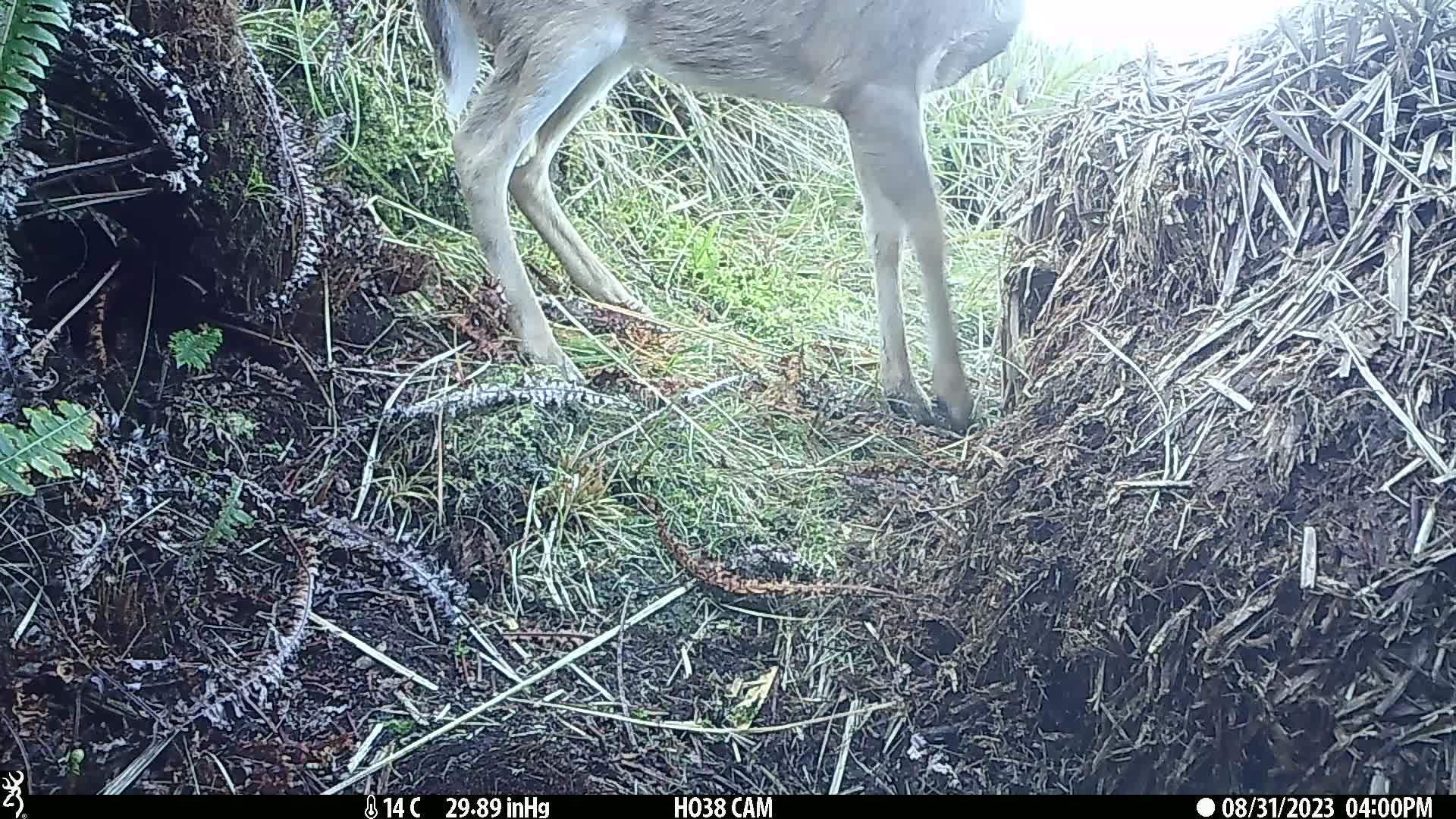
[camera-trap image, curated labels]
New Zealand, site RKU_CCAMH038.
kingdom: Animalia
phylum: Chordata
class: Mammalia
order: Artiodactyla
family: Cervidae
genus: Odocoileus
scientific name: Odocoileus virginianus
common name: white-tailed deer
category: white tailed deer